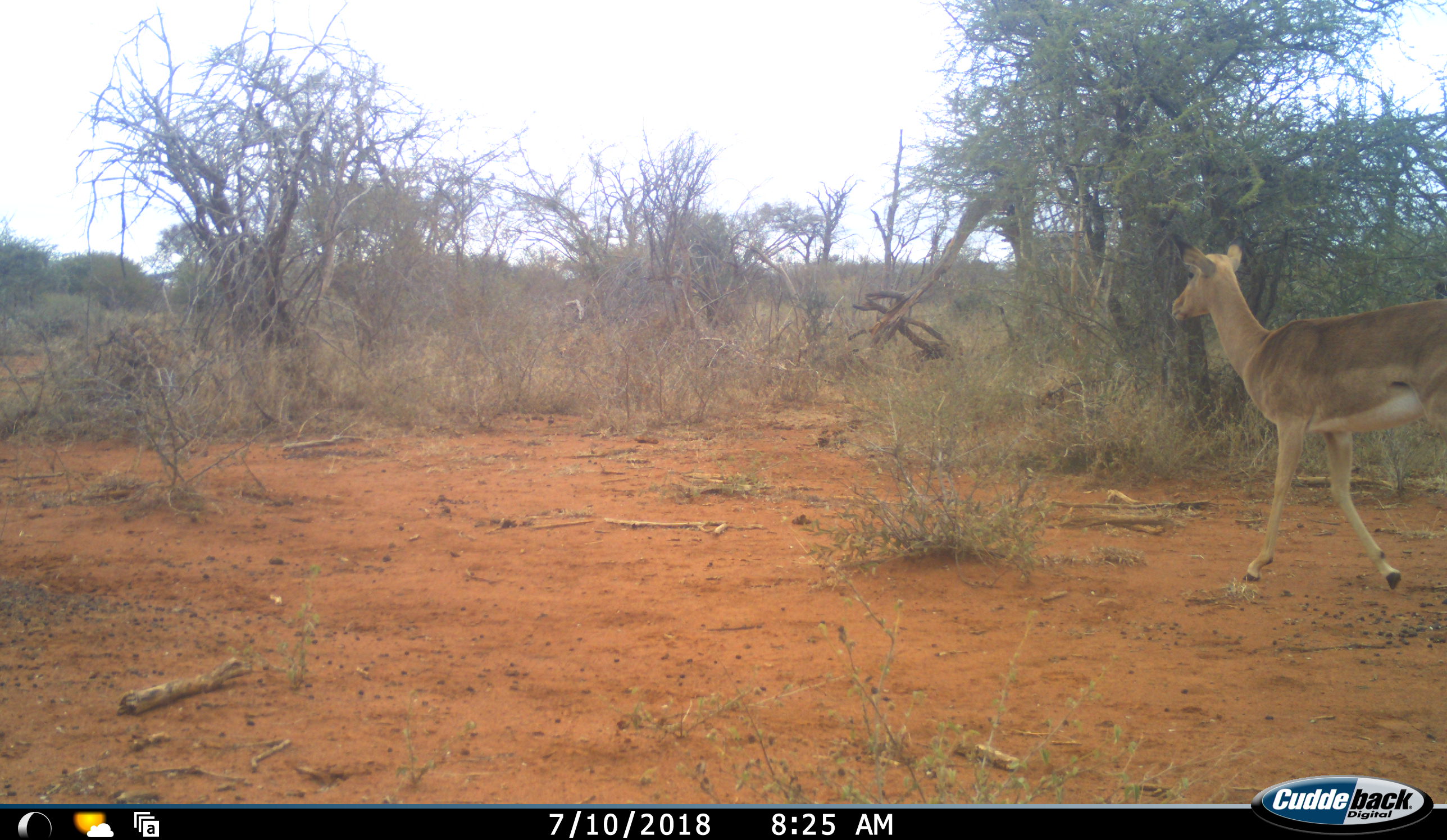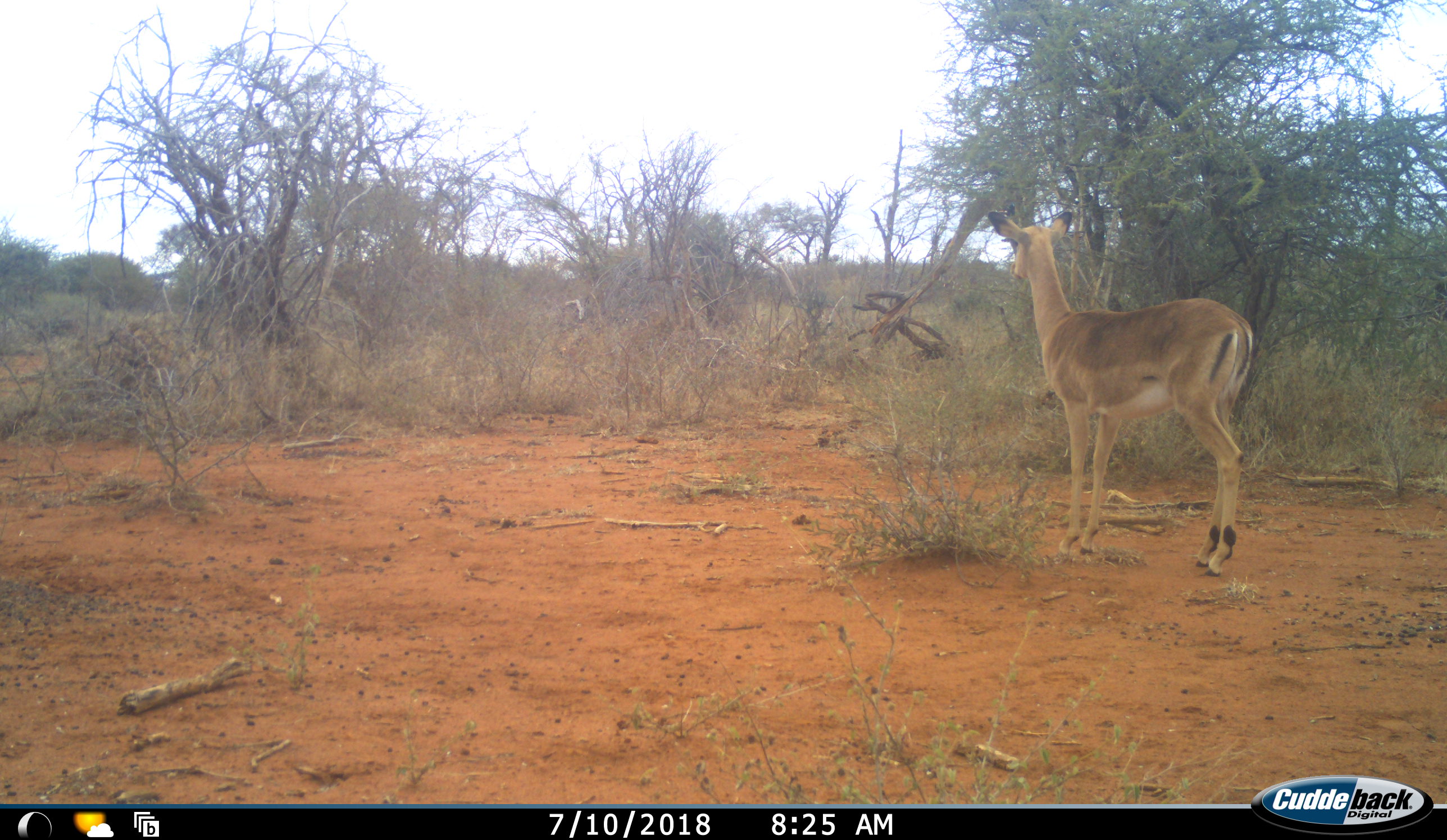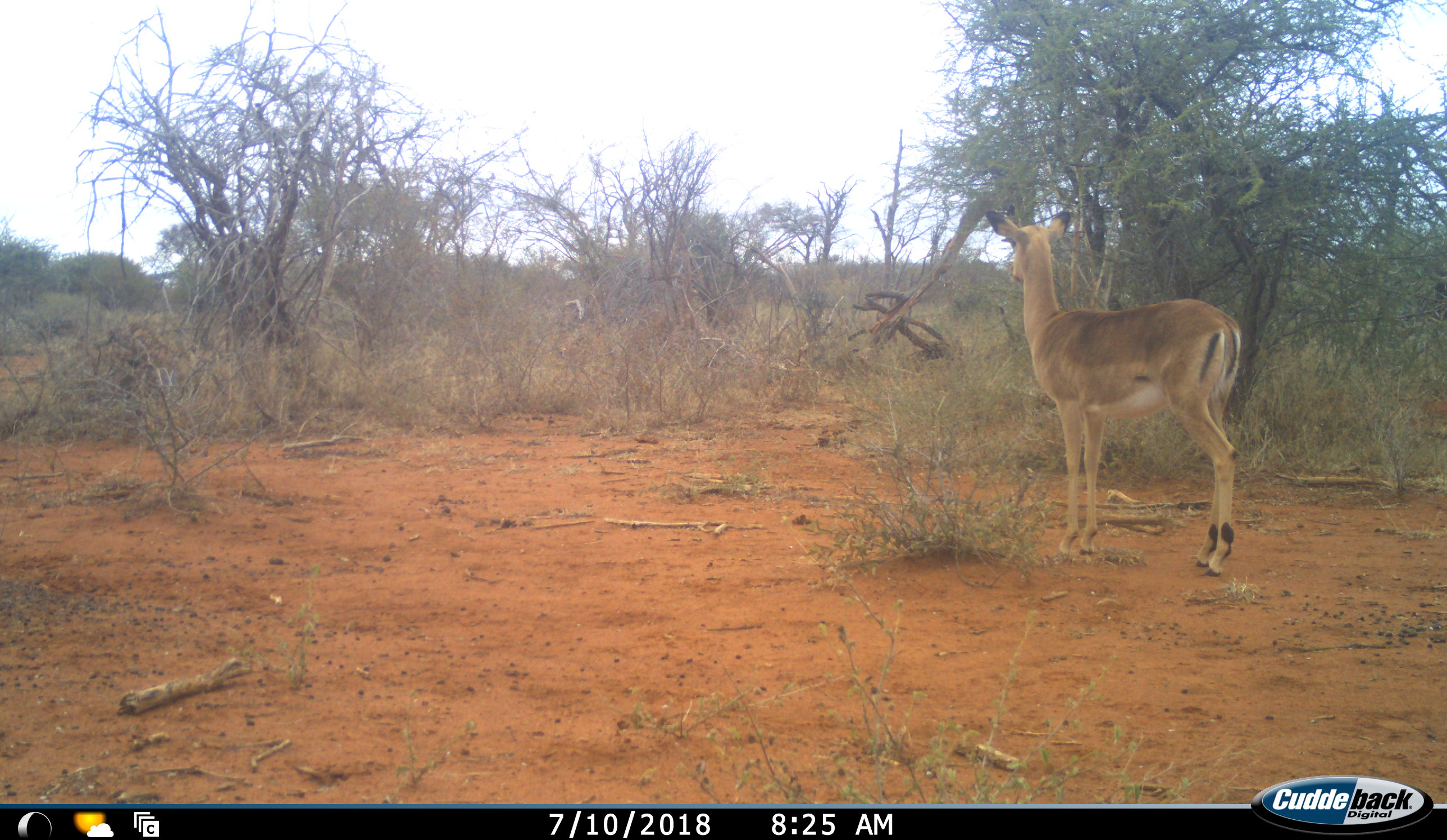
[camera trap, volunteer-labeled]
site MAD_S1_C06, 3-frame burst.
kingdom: Animalia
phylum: Chordata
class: Mammalia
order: Artiodactyla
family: Bovidae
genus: Aepyceros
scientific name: Aepyceros melampus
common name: impala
Impala (Aepyceros melampus), count 1. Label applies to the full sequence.